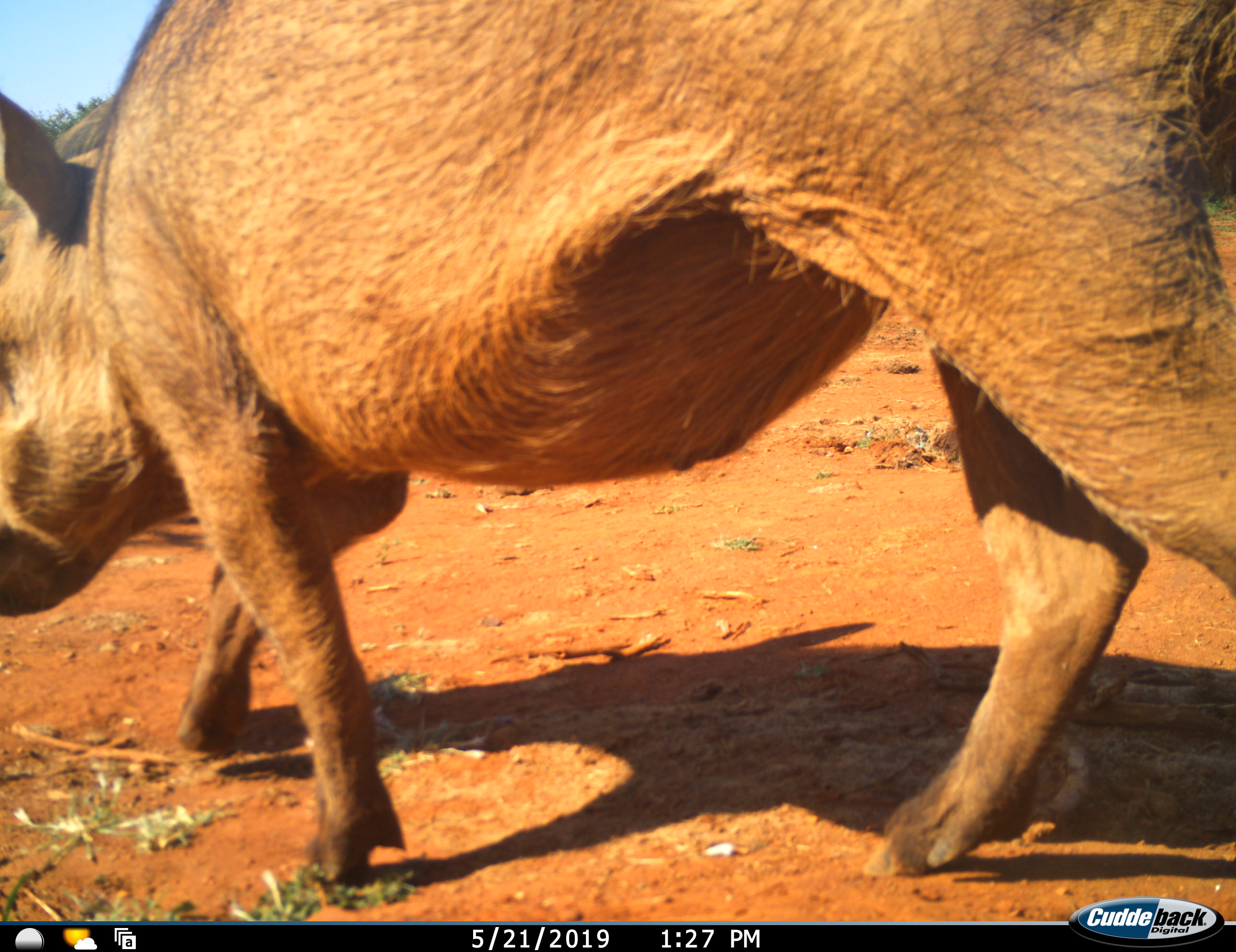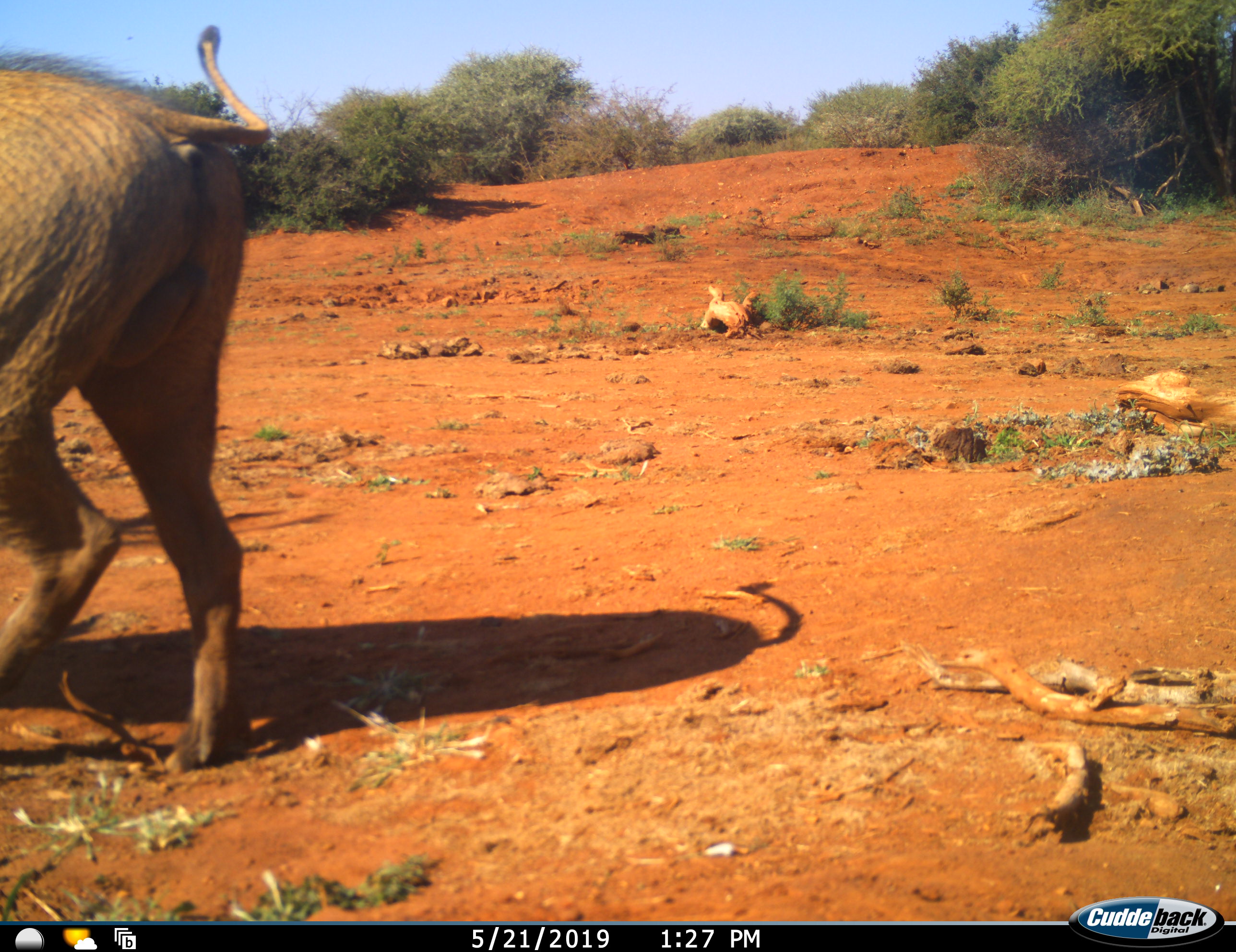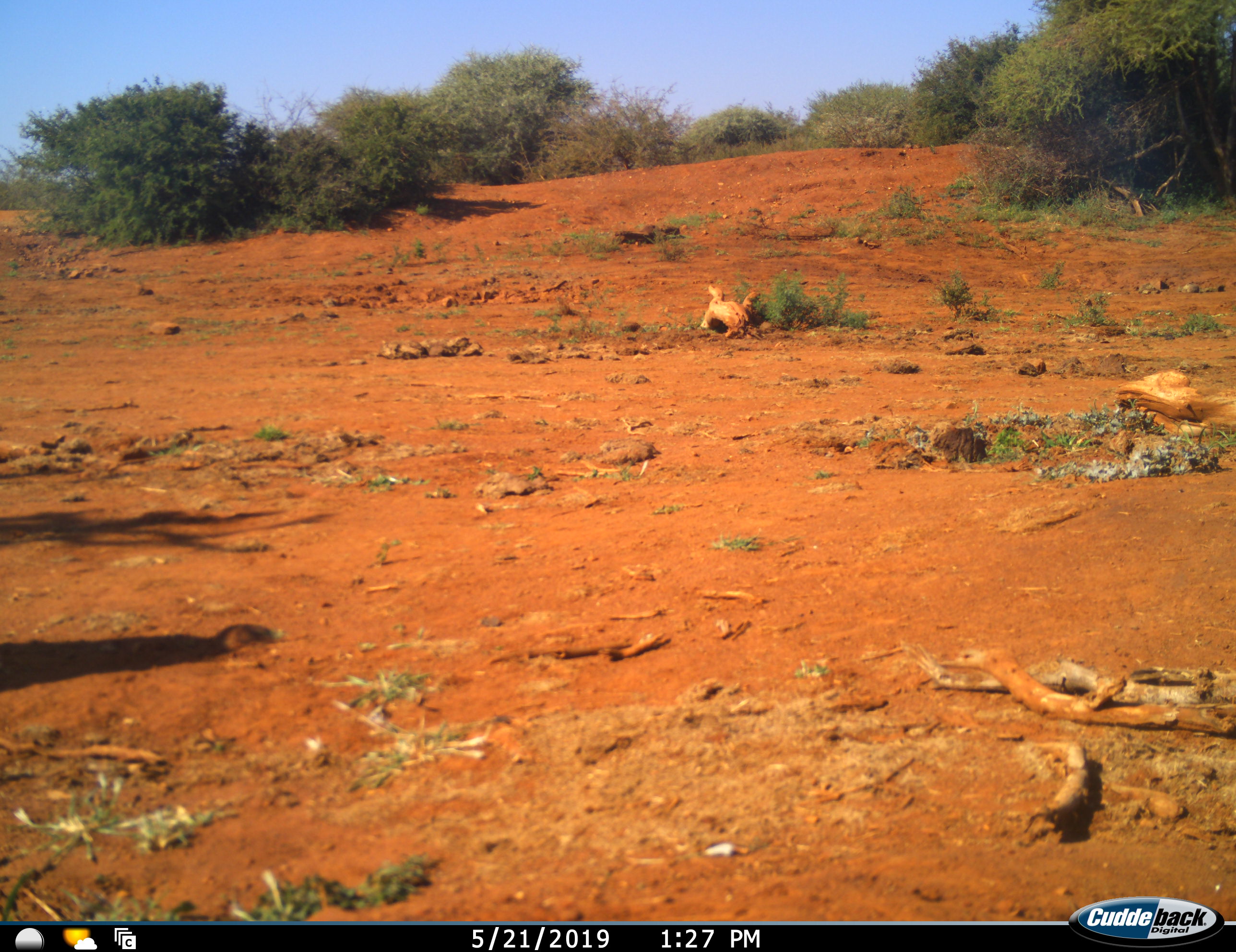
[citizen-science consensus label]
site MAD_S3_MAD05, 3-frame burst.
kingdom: Animalia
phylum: Chordata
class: Mammalia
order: Artiodactyla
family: Suidae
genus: Phacochoerus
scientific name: Phacochoerus africanus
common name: warthog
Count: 1.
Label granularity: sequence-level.